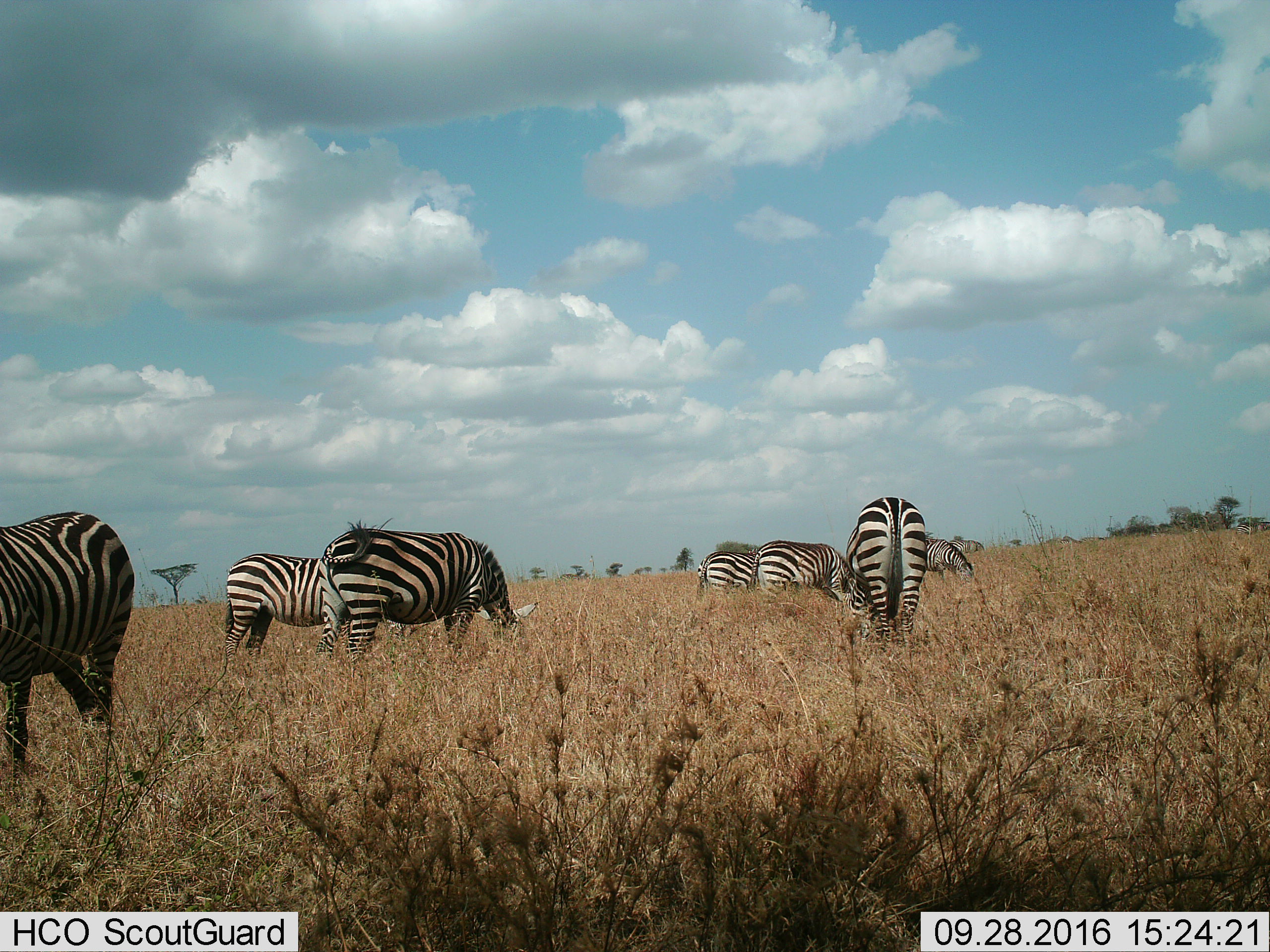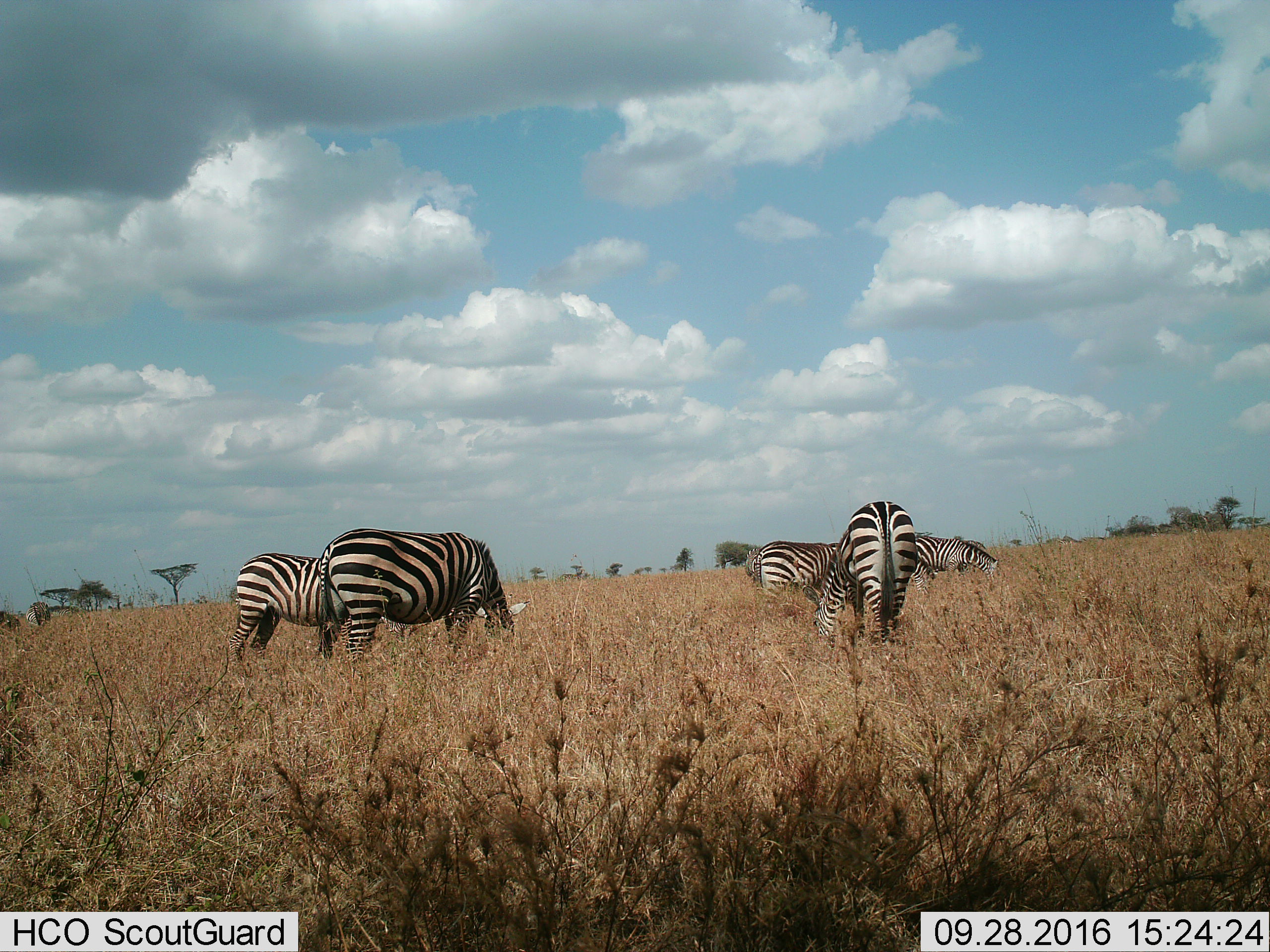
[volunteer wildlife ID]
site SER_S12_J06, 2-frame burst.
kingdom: Animalia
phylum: Chordata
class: Mammalia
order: Perissodactyla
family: Equidae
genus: Equus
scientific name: Equus quagga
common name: plains zebra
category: zebraplains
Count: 7.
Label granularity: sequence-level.